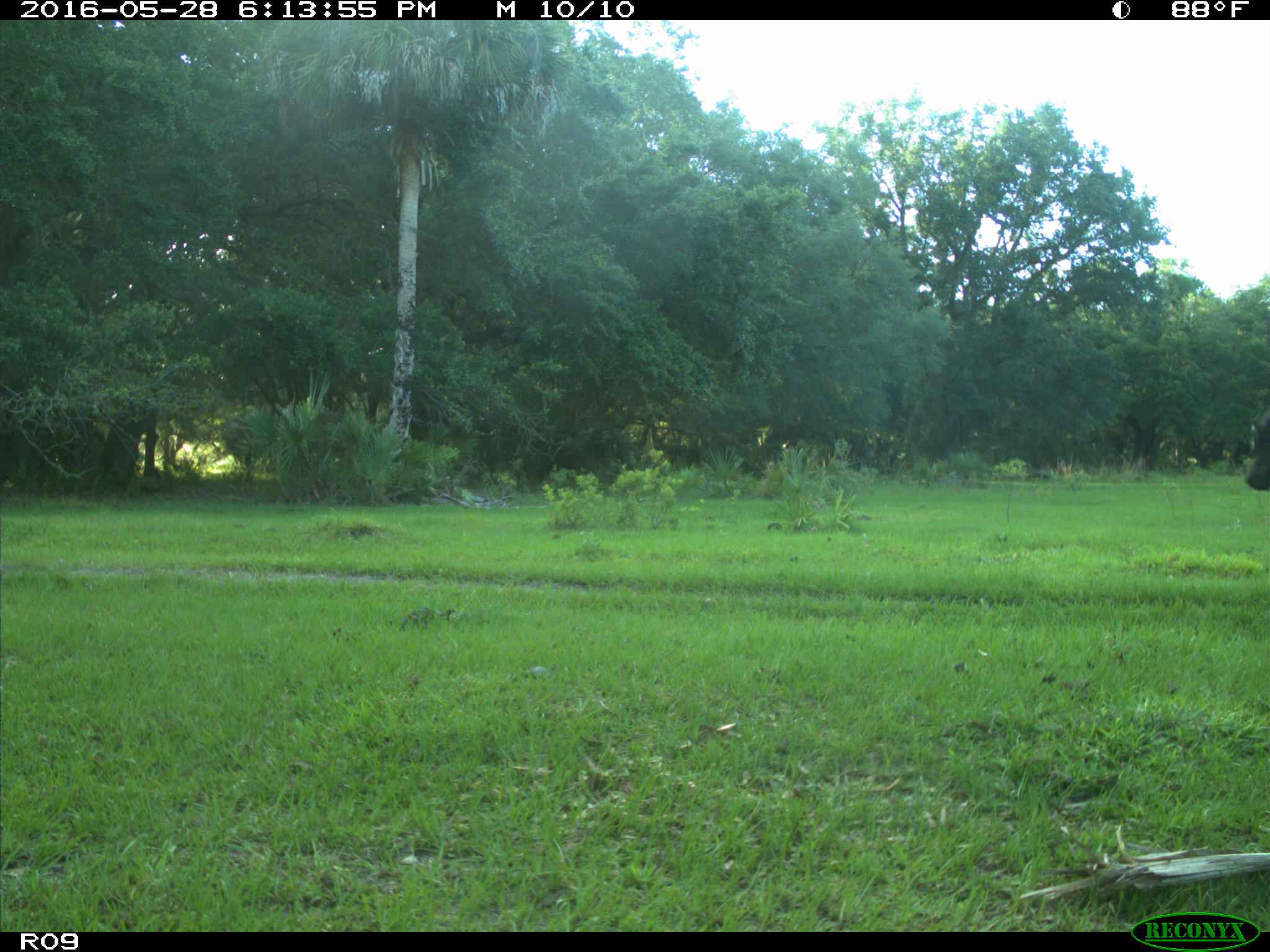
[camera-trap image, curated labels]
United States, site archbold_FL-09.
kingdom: Animalia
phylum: Chordata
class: Mammalia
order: Artiodactyla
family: Bovidae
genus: Bos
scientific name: Bos taurus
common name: domestic cow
Bos taurus (domestic cow).